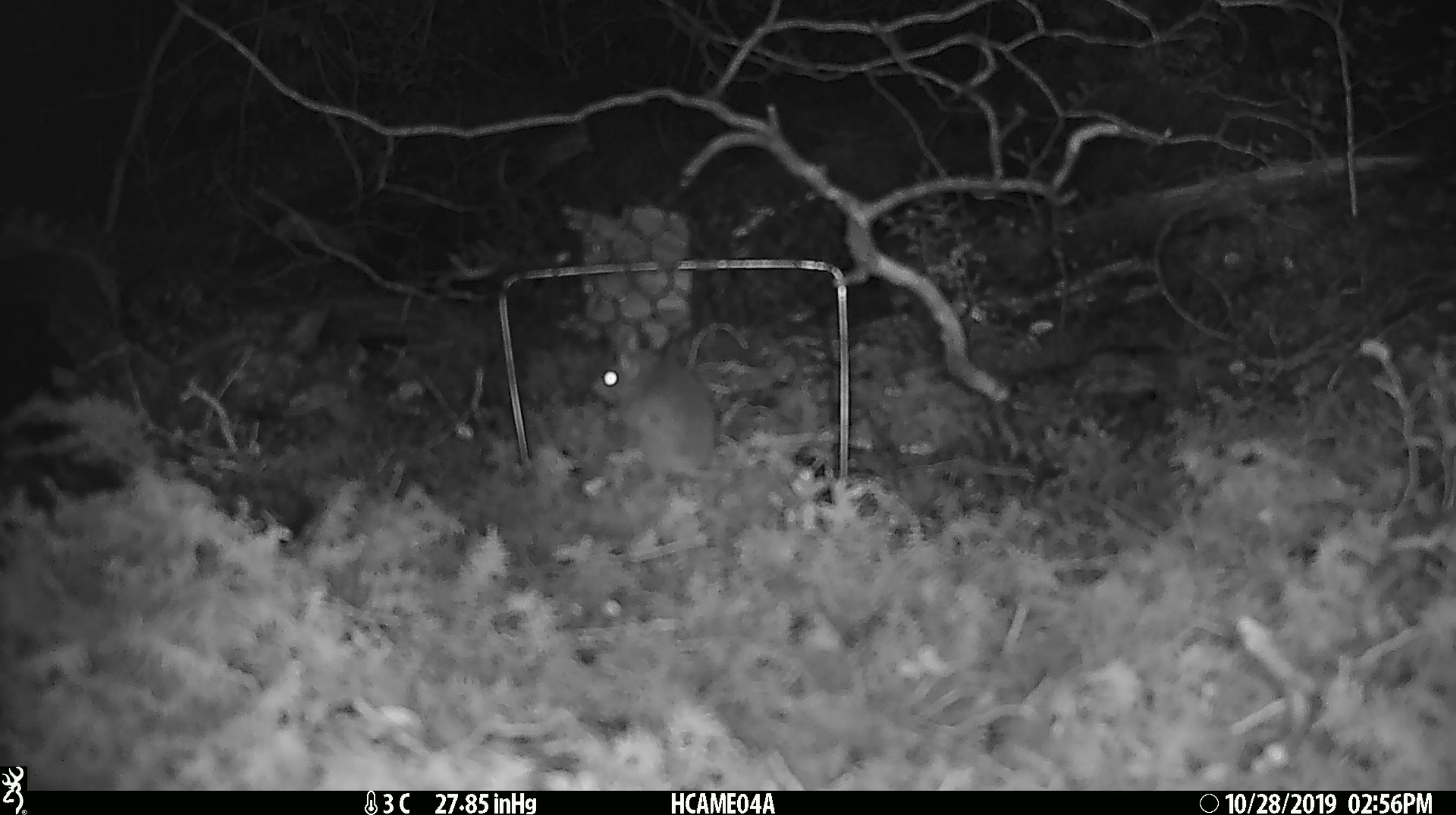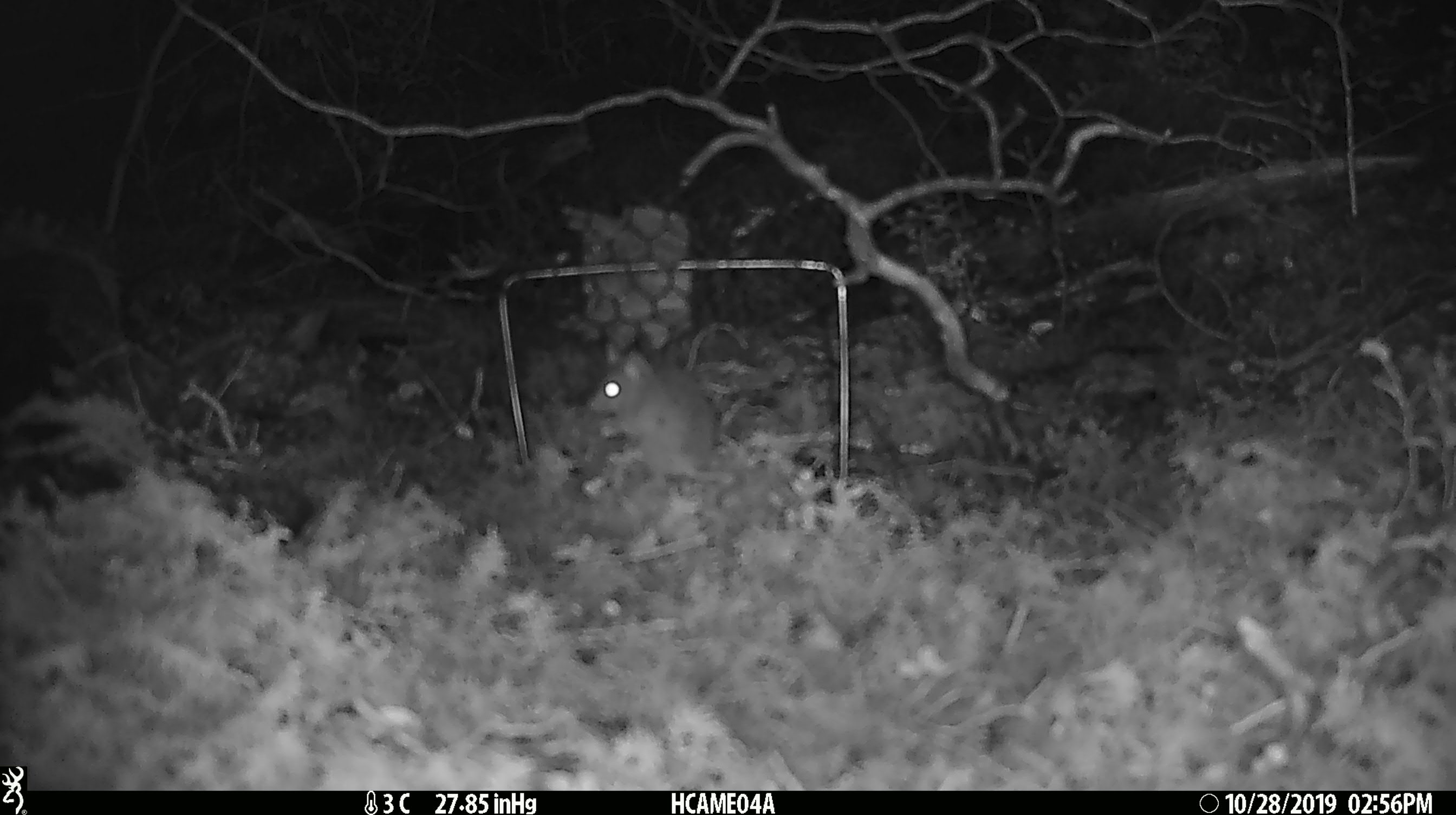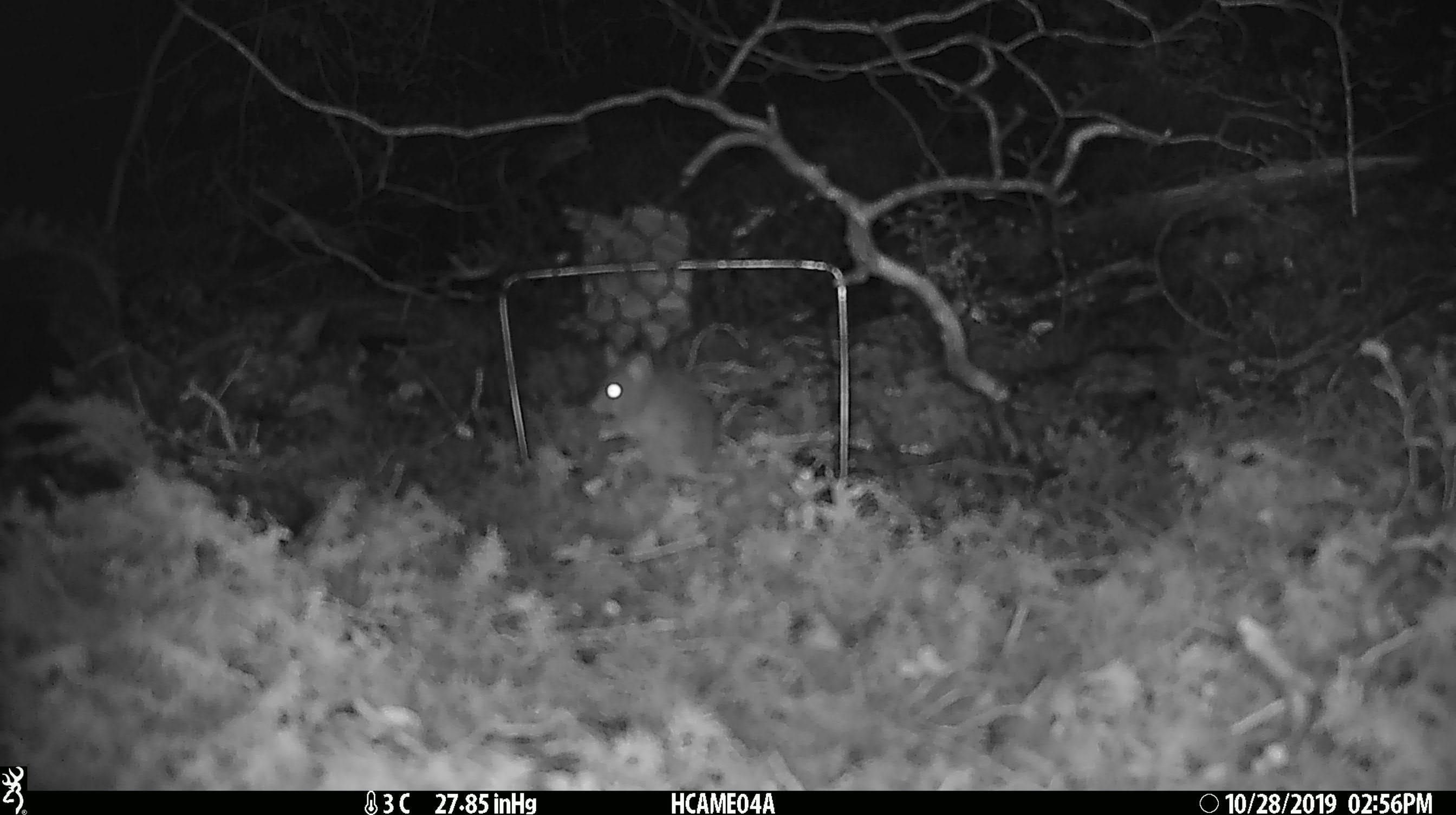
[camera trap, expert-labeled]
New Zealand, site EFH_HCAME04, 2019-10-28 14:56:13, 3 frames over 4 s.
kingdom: Animalia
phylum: Chordata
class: Mammalia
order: Rodentia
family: Muridae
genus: Mus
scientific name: Mus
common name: mouse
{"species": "mouse (Mus)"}